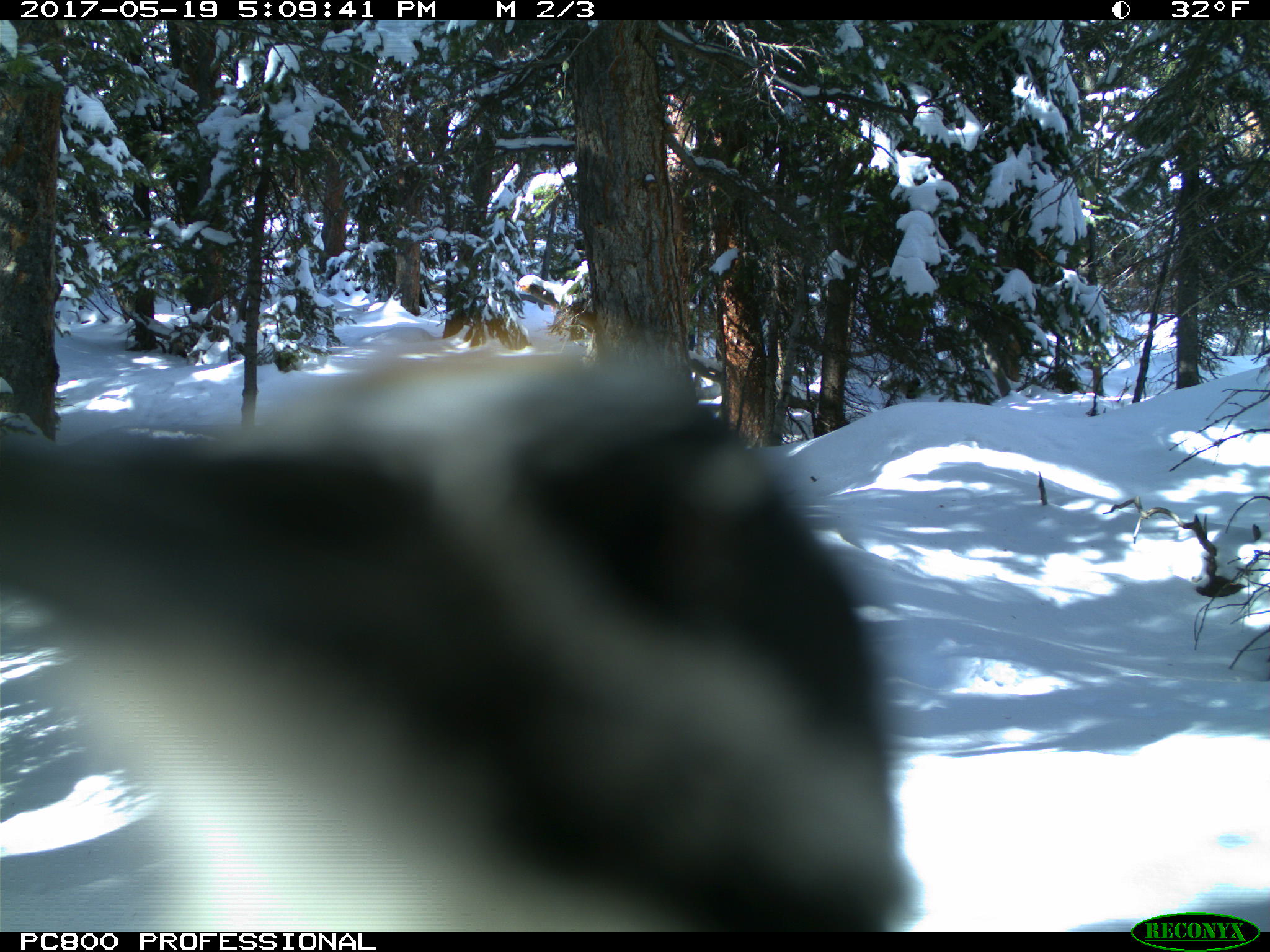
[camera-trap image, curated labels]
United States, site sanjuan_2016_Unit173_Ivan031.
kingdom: Animalia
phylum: Chordata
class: Aves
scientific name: Aves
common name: birds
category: unidentified bird